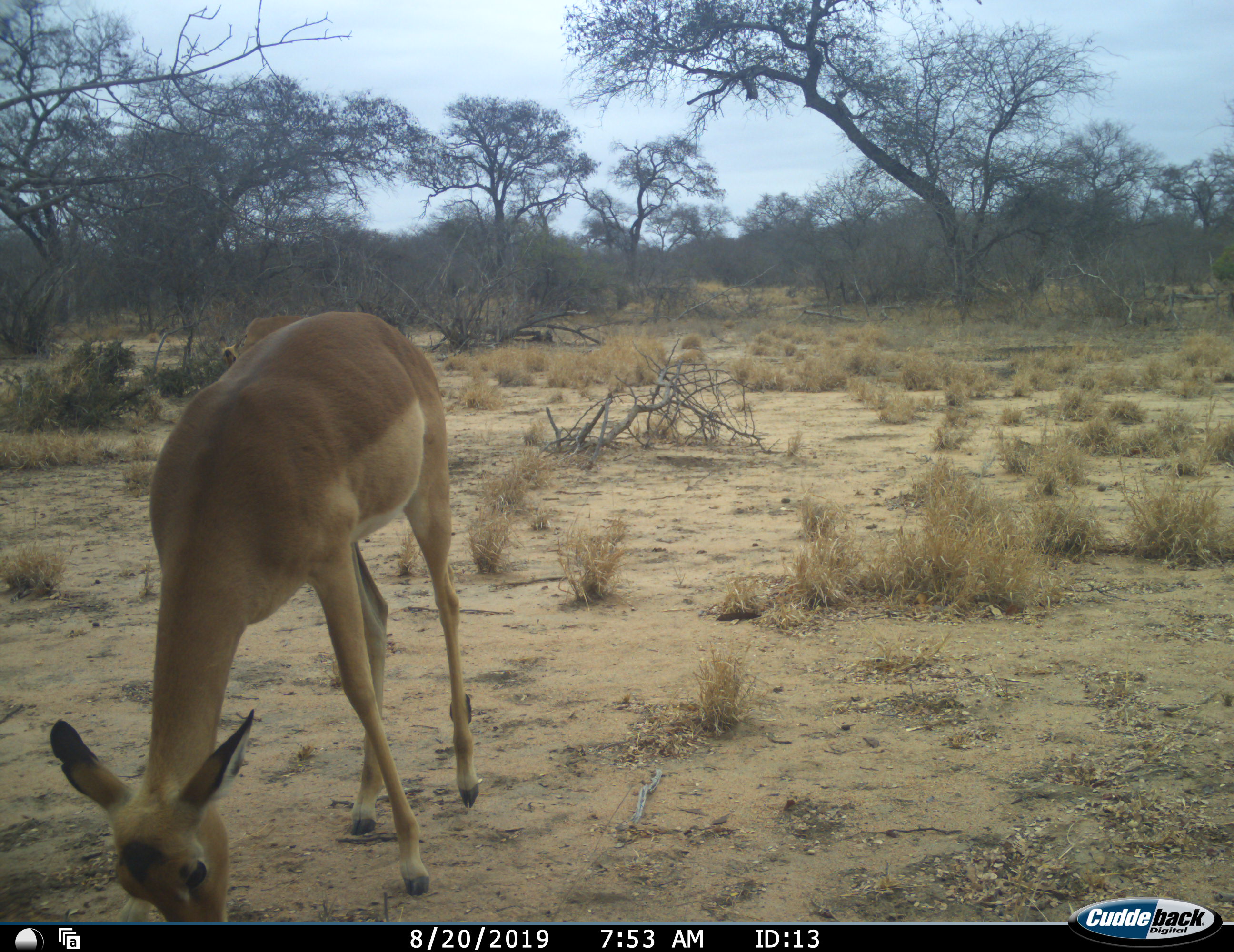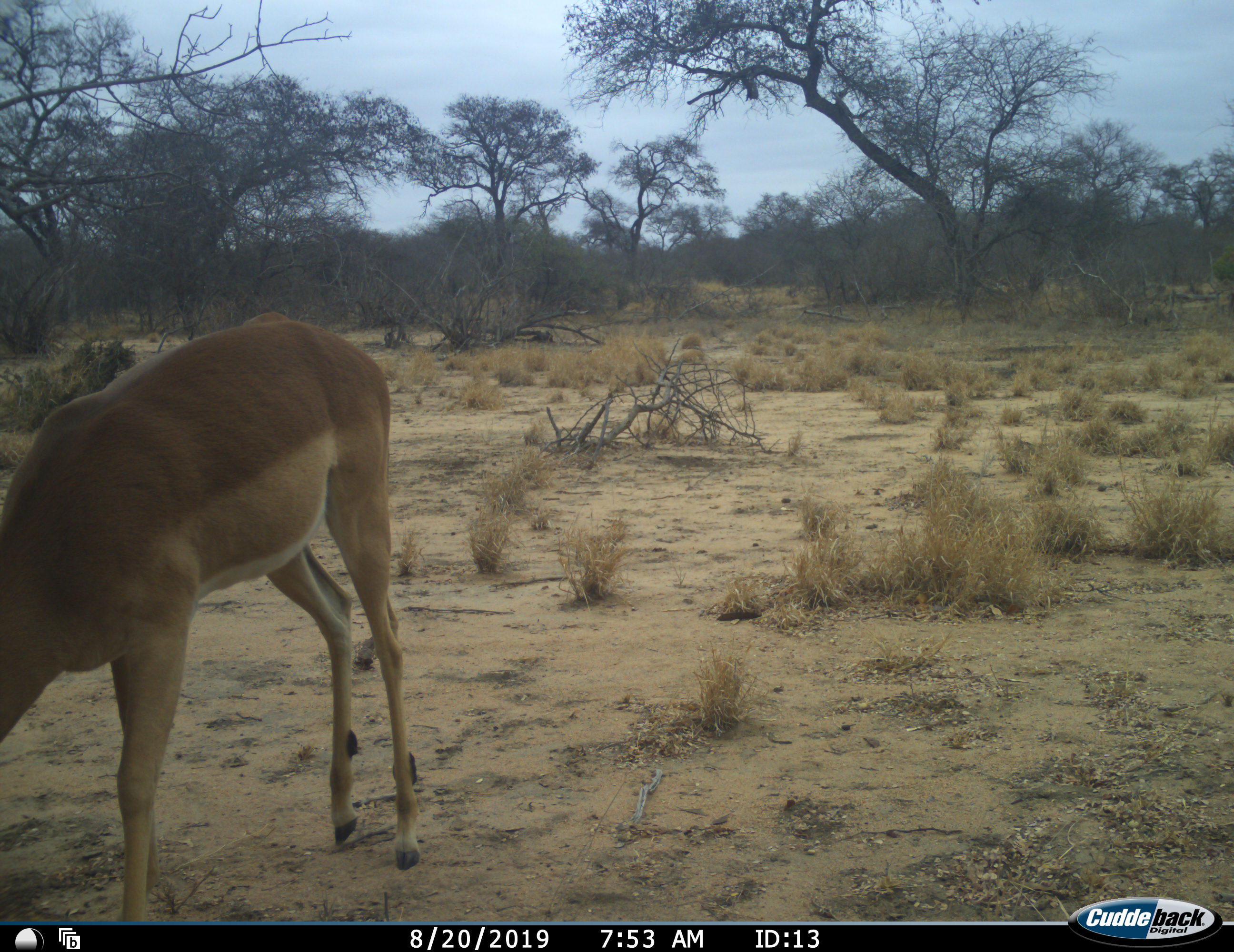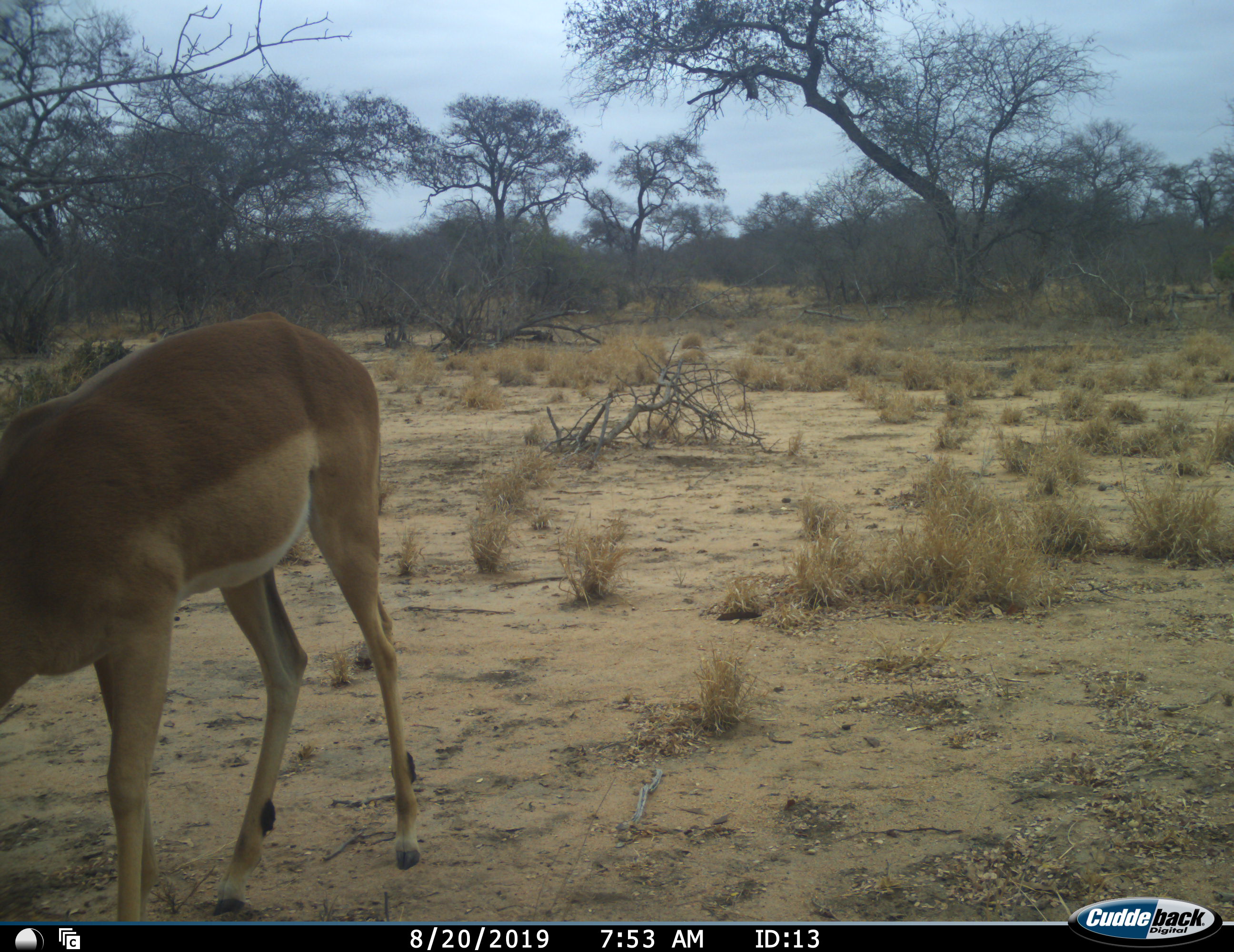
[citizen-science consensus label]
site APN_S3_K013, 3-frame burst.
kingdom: Animalia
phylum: Chordata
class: Mammalia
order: Artiodactyla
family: Bovidae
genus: Aepyceros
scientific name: Aepyceros melampus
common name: impala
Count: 1.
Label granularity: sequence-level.